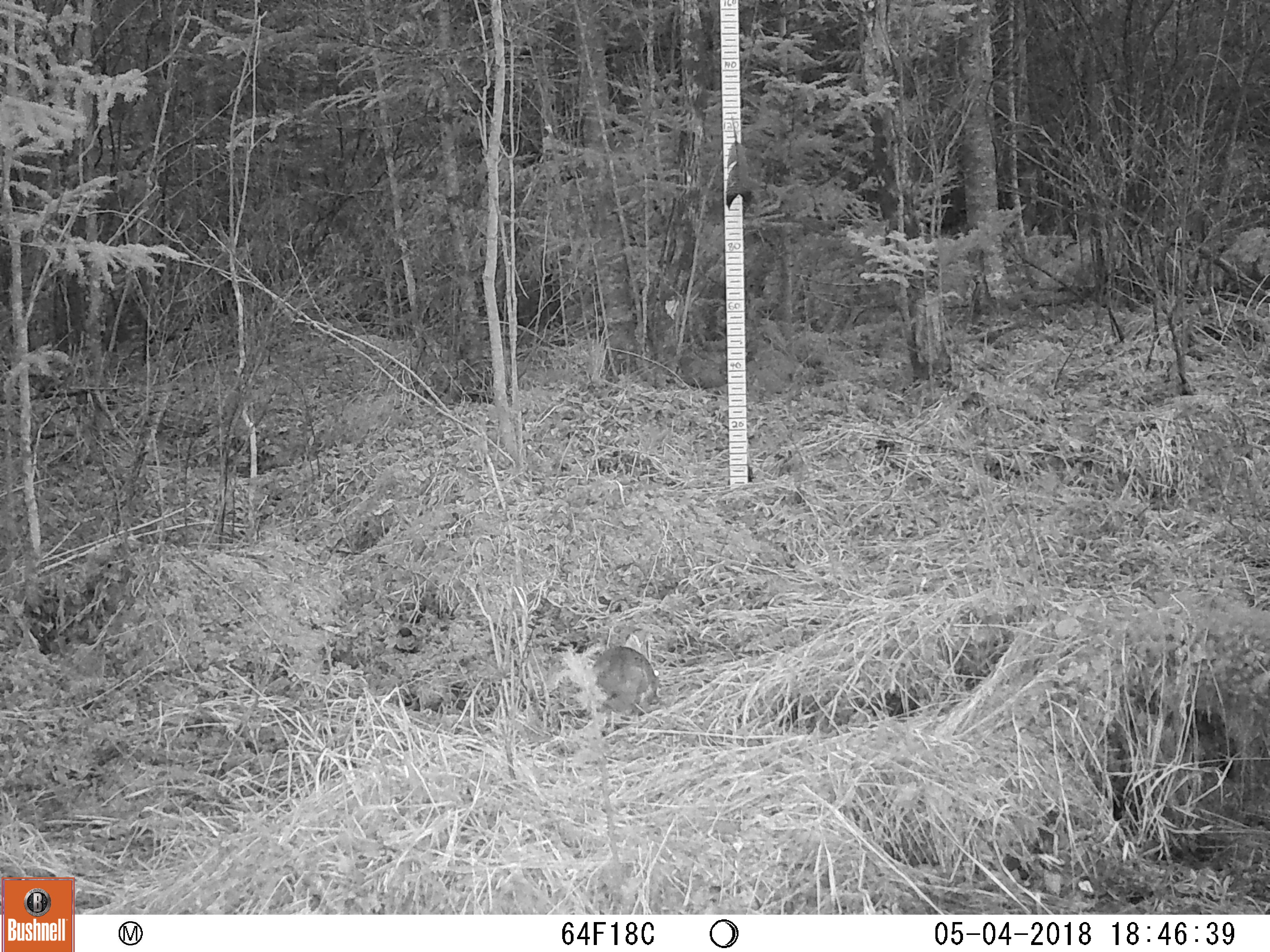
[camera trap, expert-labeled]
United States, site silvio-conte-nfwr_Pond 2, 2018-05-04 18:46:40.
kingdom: Animalia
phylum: Chordata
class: Mammalia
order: Lagomorpha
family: Leporidae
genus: Lepus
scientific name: Lepus americanus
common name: snowshoe hare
Snowshoe hare (Lepus americanus).